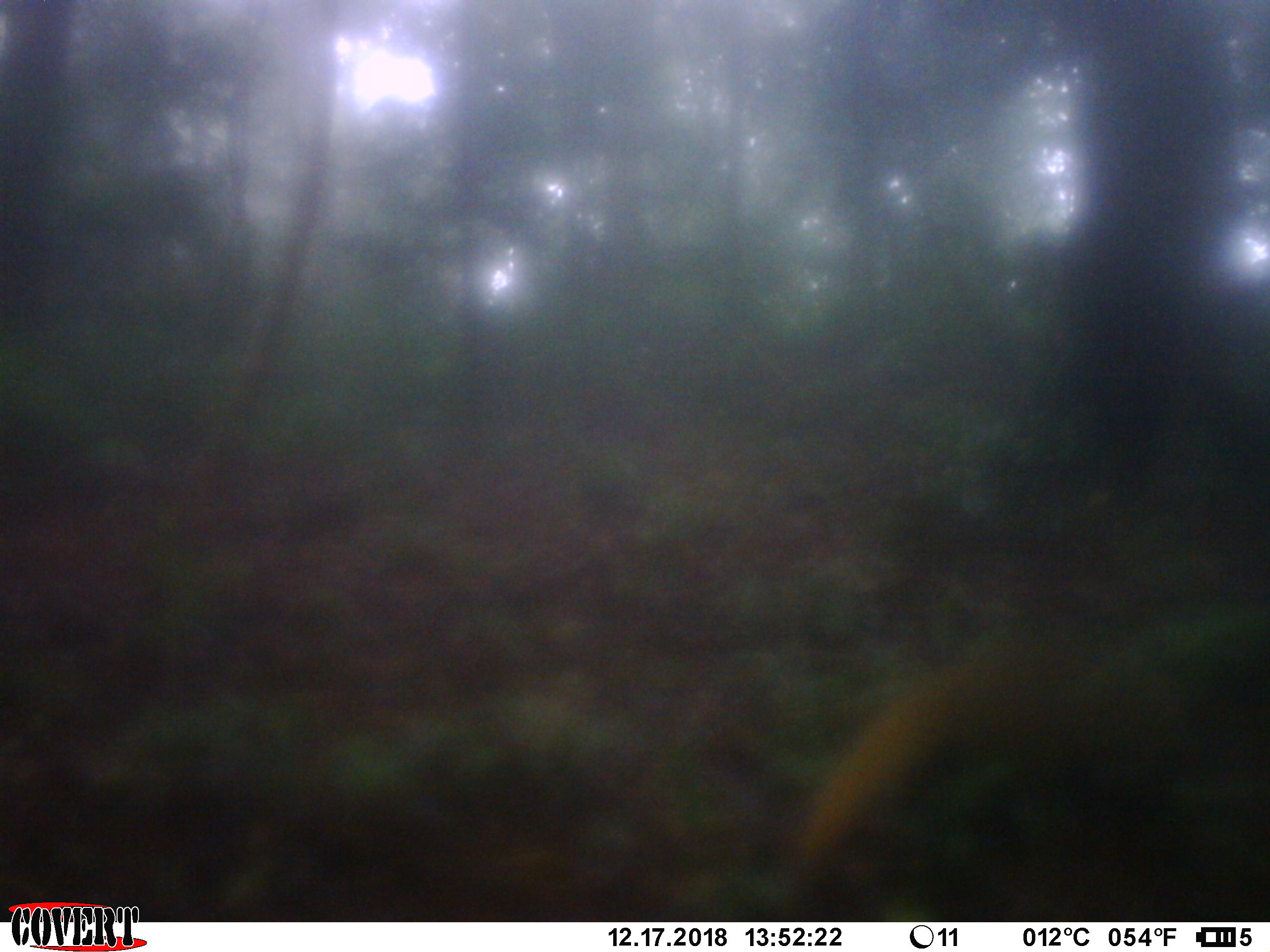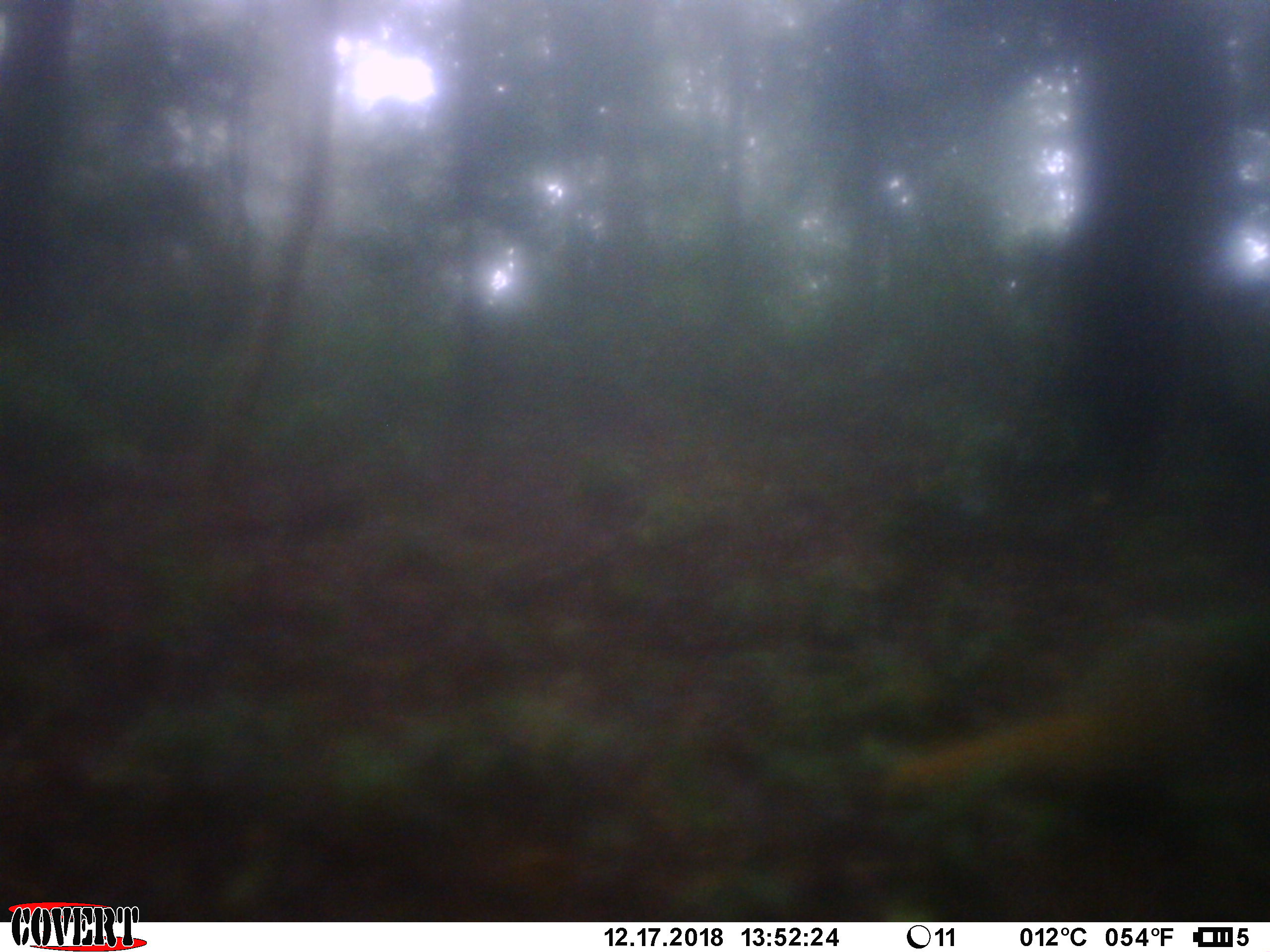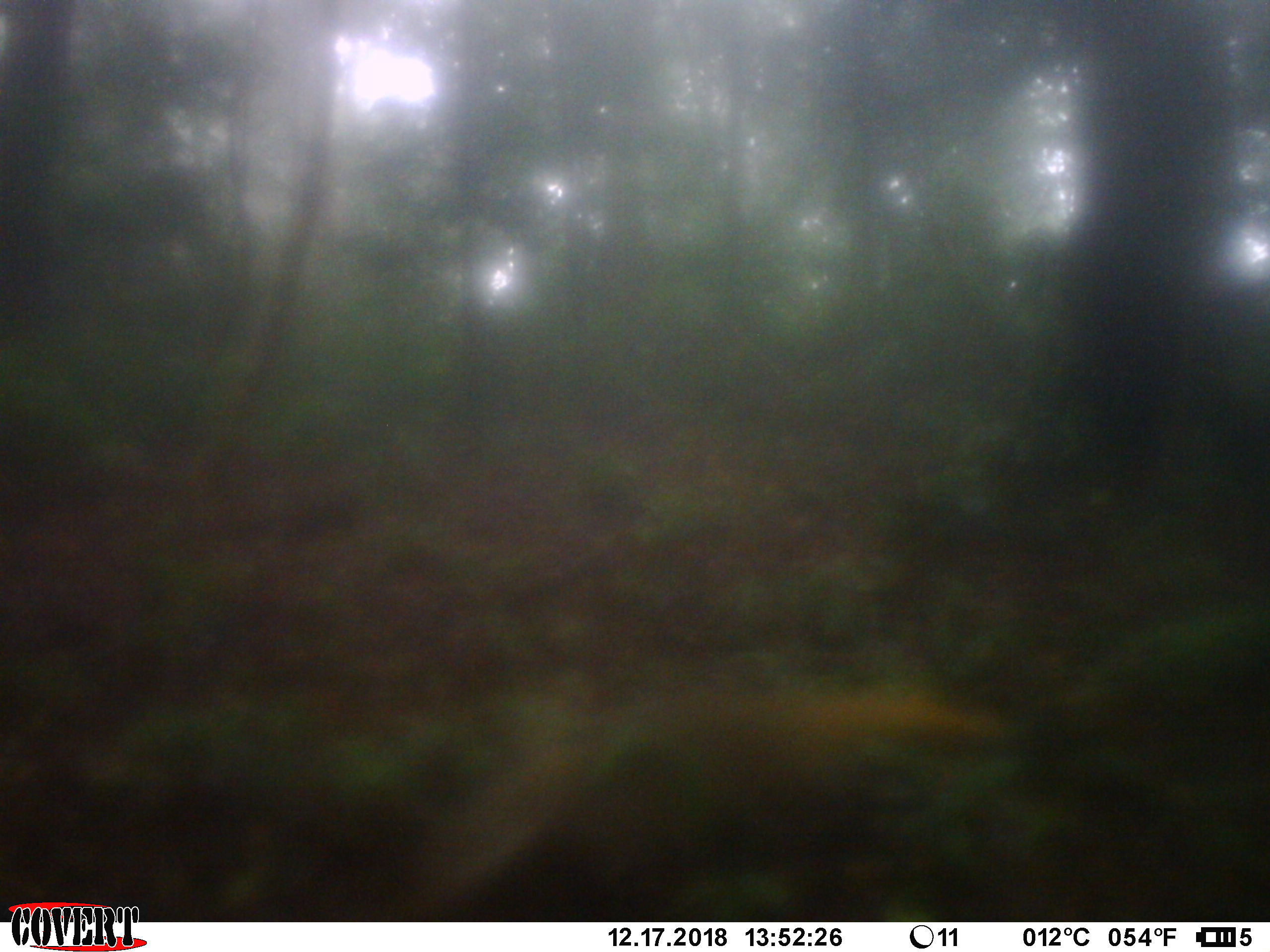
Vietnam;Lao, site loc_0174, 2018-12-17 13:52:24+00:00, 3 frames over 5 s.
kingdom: Animalia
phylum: Chordata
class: Mammalia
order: Carnivora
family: Herpestidae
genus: Urva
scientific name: Urva urva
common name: crab-eating mongoose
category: crab eating mongoose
Crab eating mongoose (crab-eating mongoose) (Urva urva). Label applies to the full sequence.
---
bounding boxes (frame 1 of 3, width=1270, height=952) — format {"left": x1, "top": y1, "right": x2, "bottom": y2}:
crab eating mongoose: {"left": 769, "top": 623, "right": 1267, "bottom": 919}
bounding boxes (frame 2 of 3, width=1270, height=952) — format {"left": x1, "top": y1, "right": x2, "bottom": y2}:
crab eating mongoose: {"left": 869, "top": 615, "right": 1267, "bottom": 797}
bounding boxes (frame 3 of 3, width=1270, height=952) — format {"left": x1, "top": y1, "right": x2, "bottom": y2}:
crab eating mongoose: {"left": 383, "top": 689, "right": 1020, "bottom": 919}